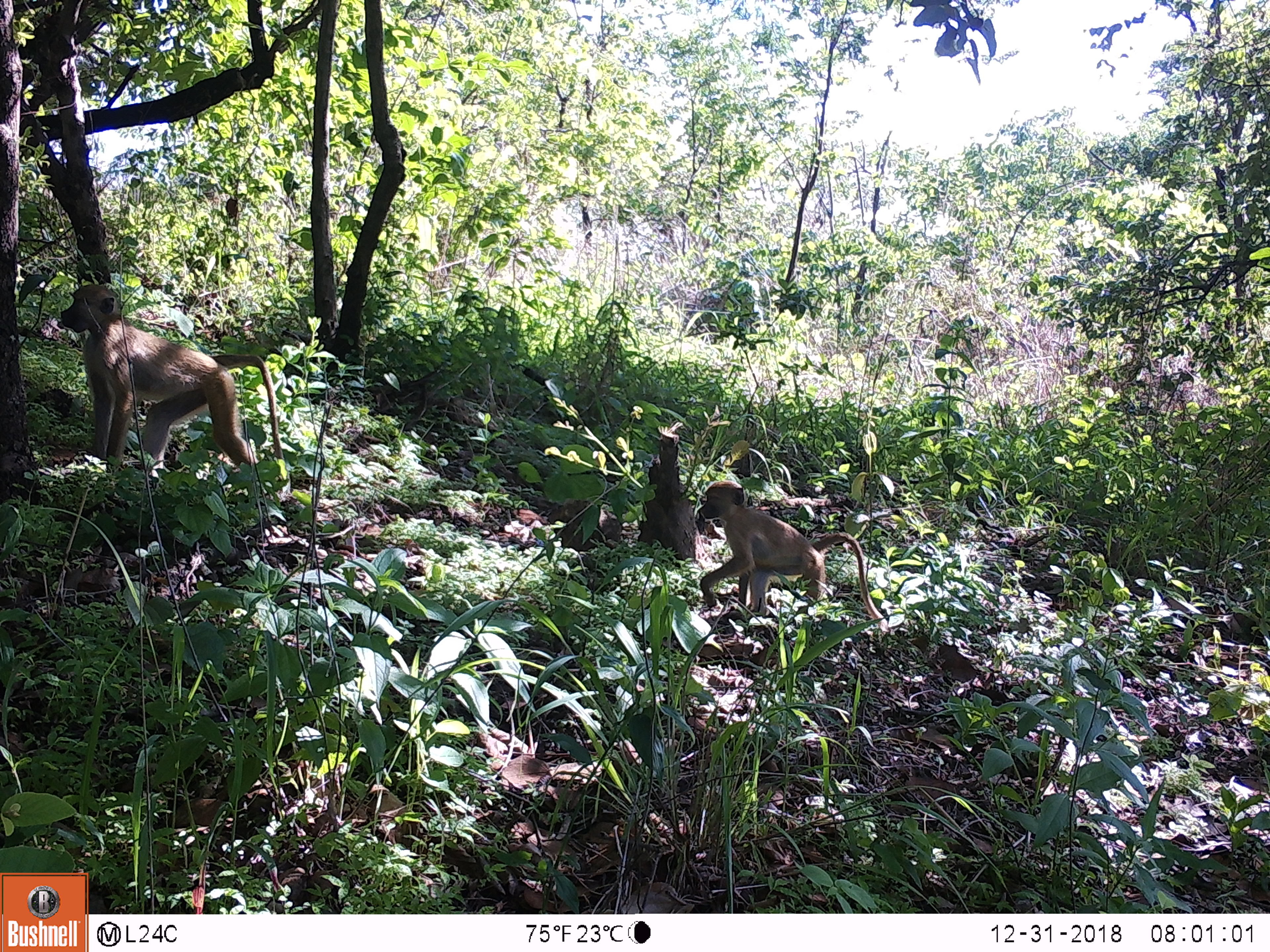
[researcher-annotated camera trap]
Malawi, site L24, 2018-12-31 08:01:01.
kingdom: Animalia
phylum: Chordata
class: Mammalia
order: Primates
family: Cercopithecidae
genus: Papio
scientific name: Papio cynocephalus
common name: yellow baboon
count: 2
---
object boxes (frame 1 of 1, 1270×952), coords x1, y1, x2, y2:
yellow baboon: 56, 278, 295, 488; 683, 470, 905, 645